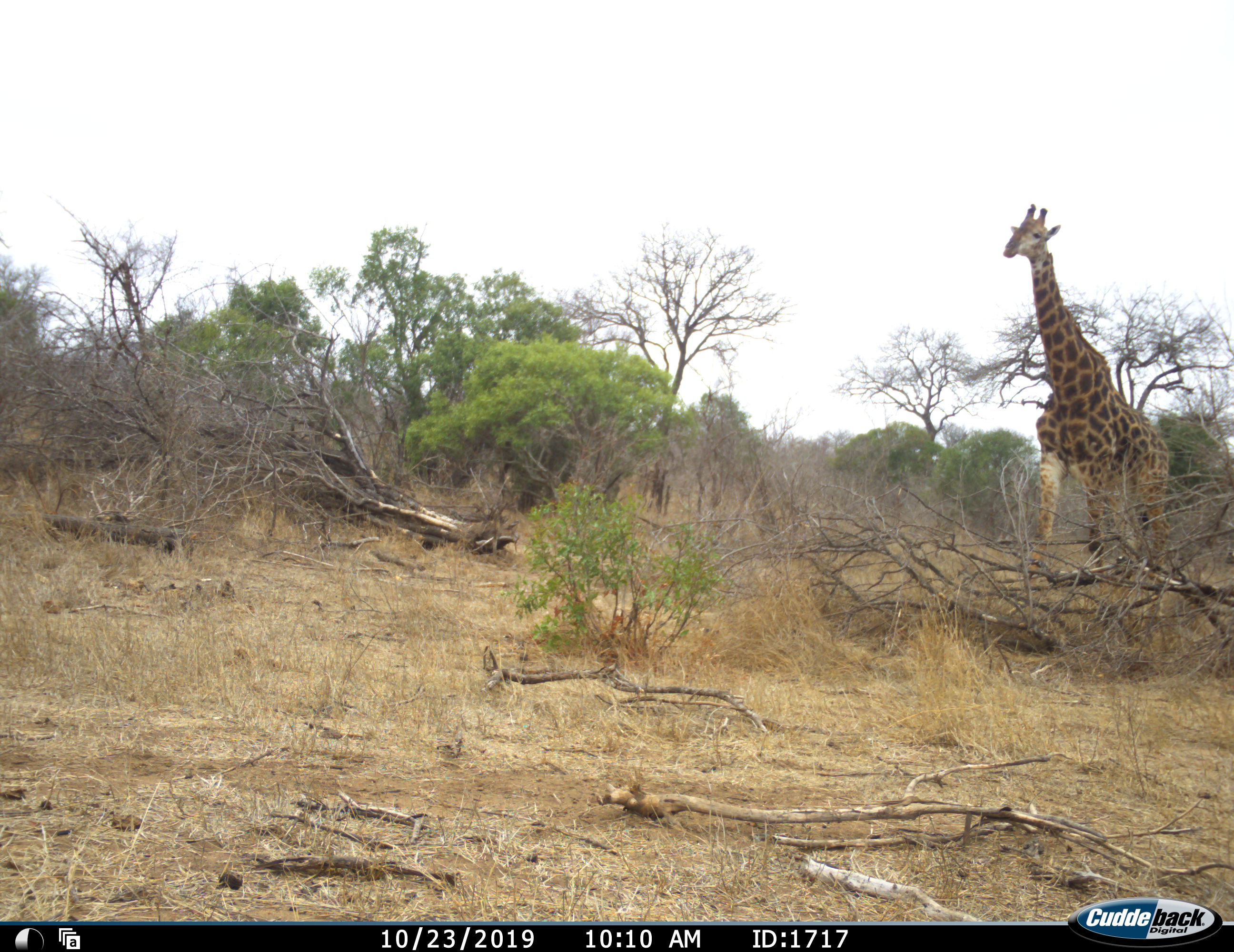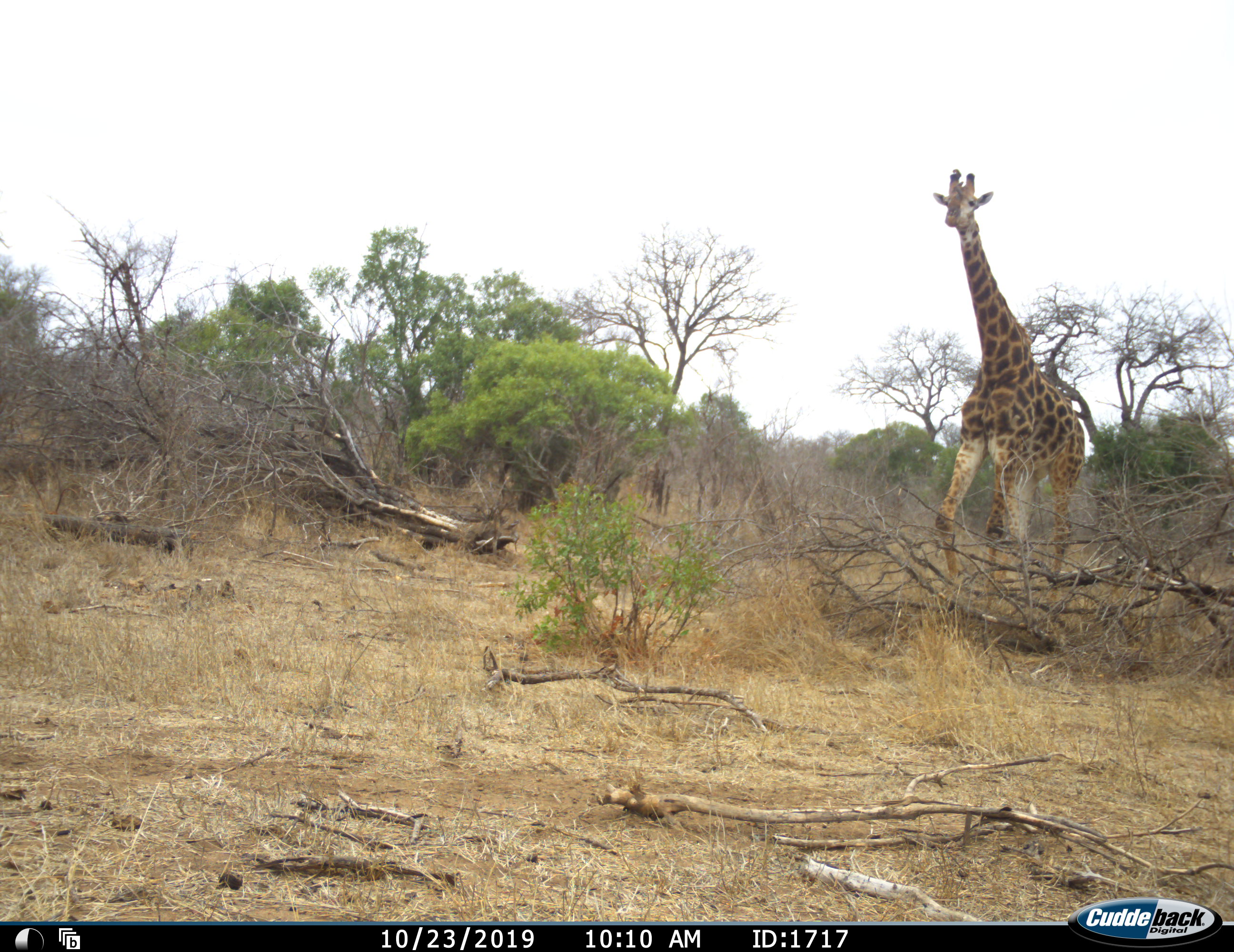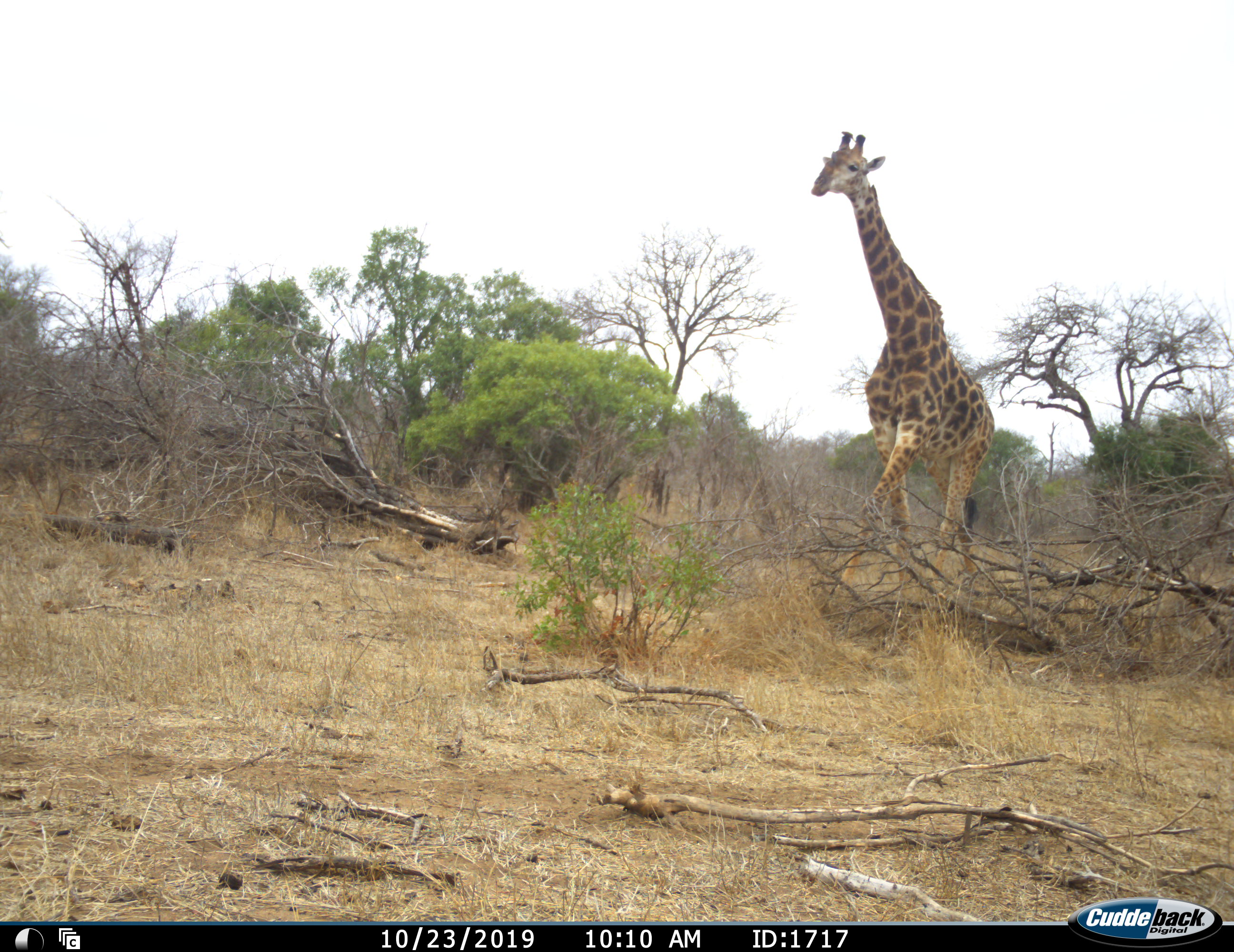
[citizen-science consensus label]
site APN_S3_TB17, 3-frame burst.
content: unidentified animal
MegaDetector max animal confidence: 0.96